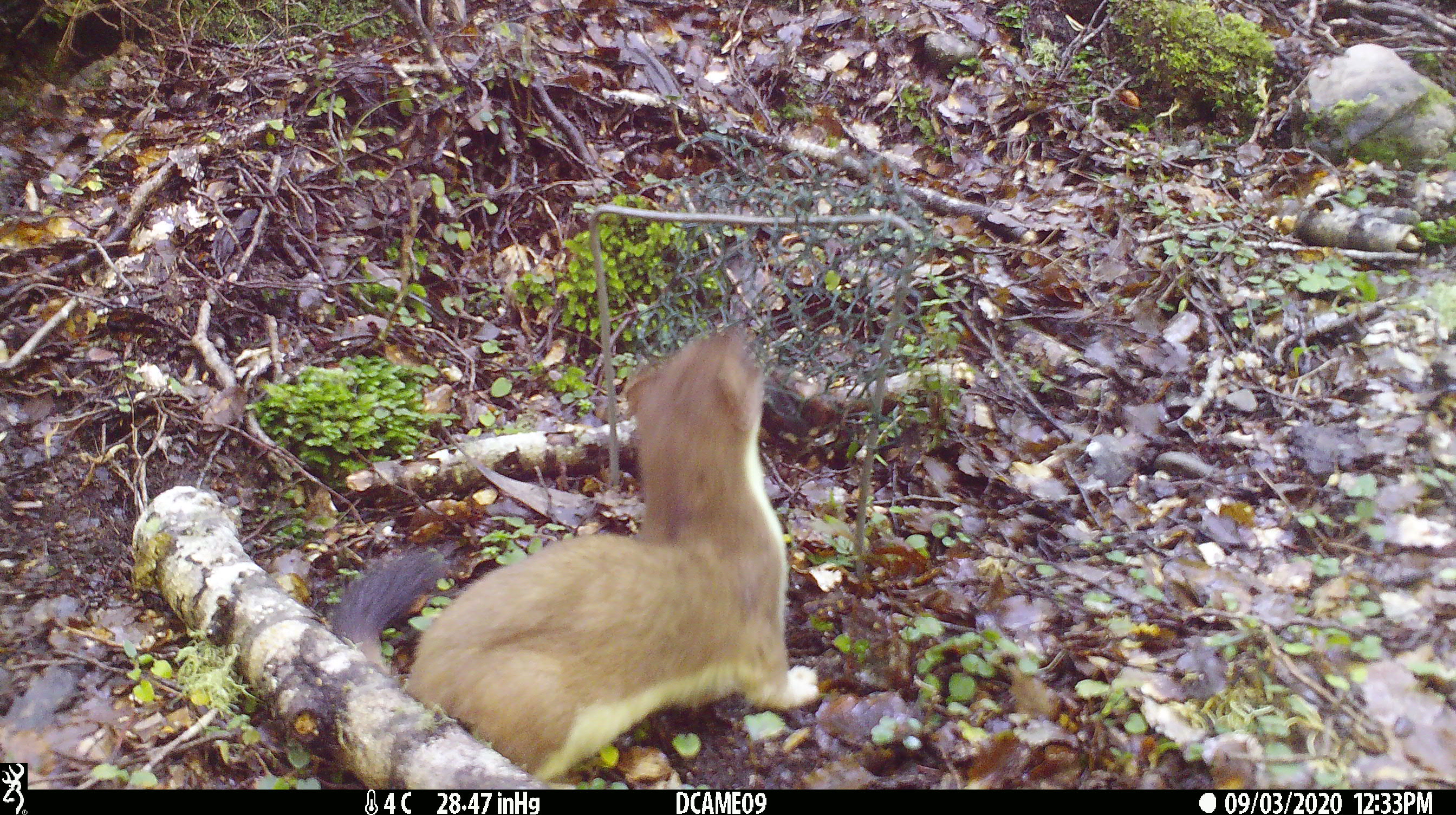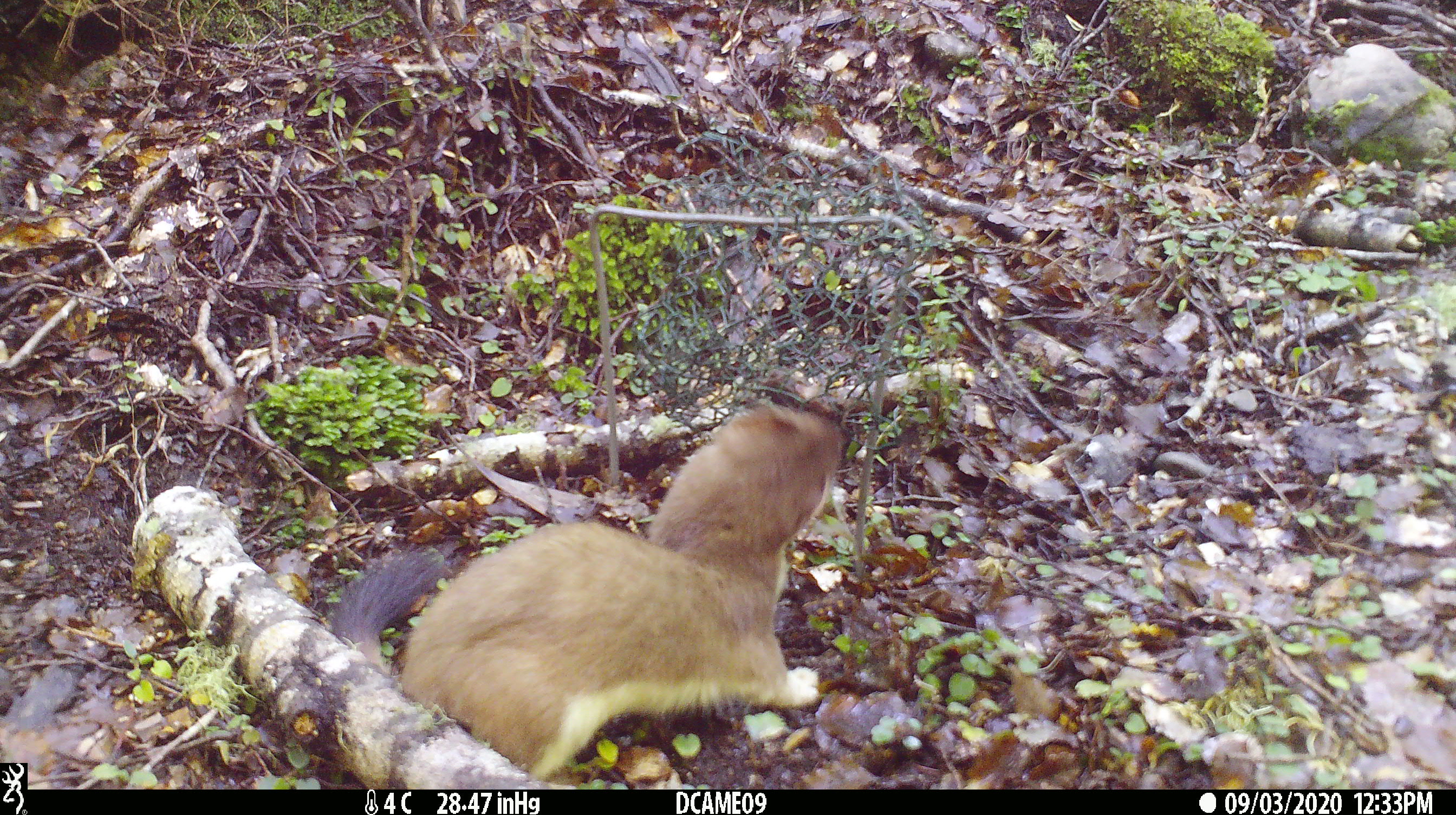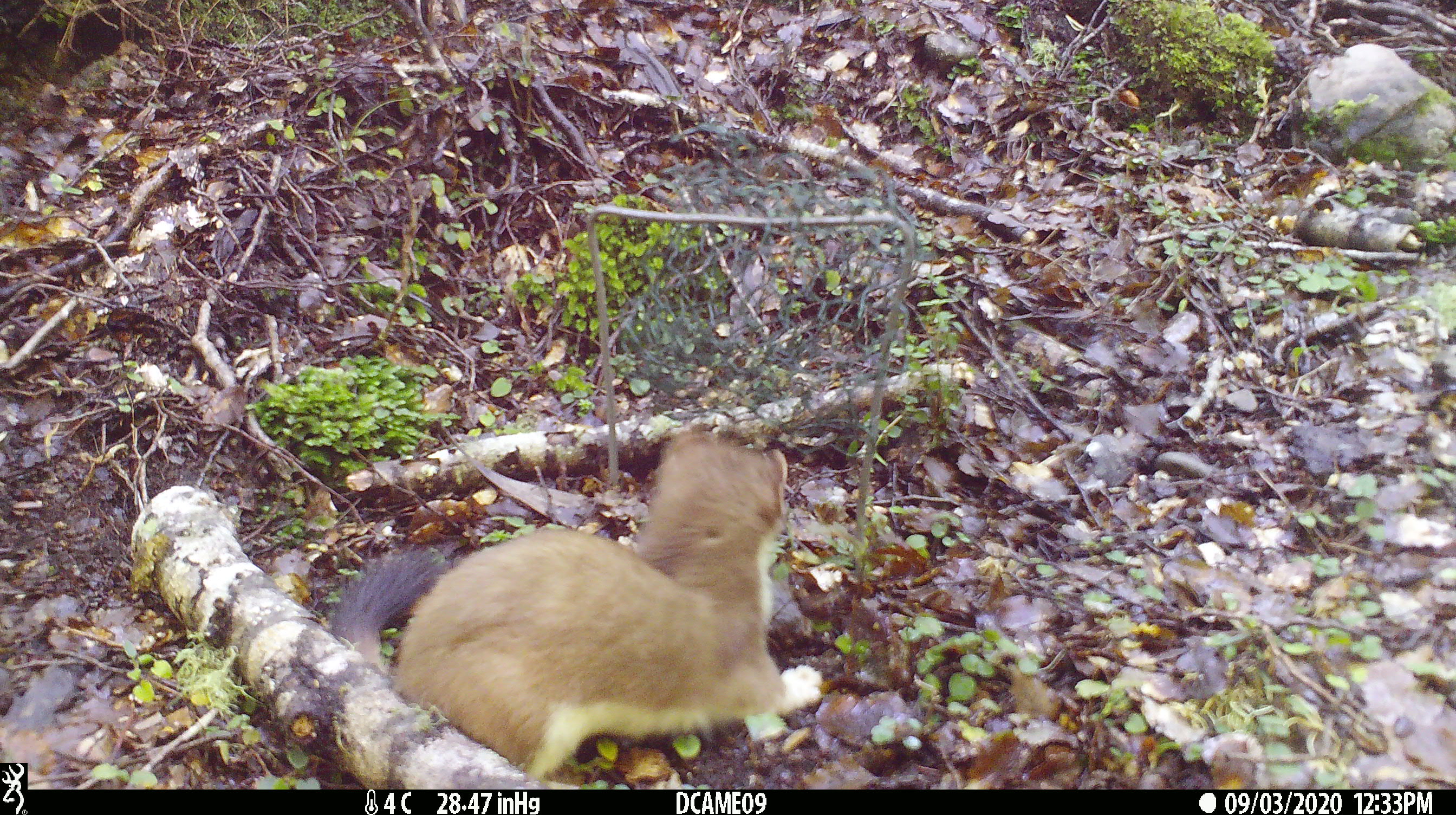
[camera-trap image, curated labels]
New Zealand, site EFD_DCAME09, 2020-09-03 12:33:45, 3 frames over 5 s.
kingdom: Animalia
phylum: Chordata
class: Mammalia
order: Carnivora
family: Mustelidae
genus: Mustela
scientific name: Mustela erminea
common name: stoat